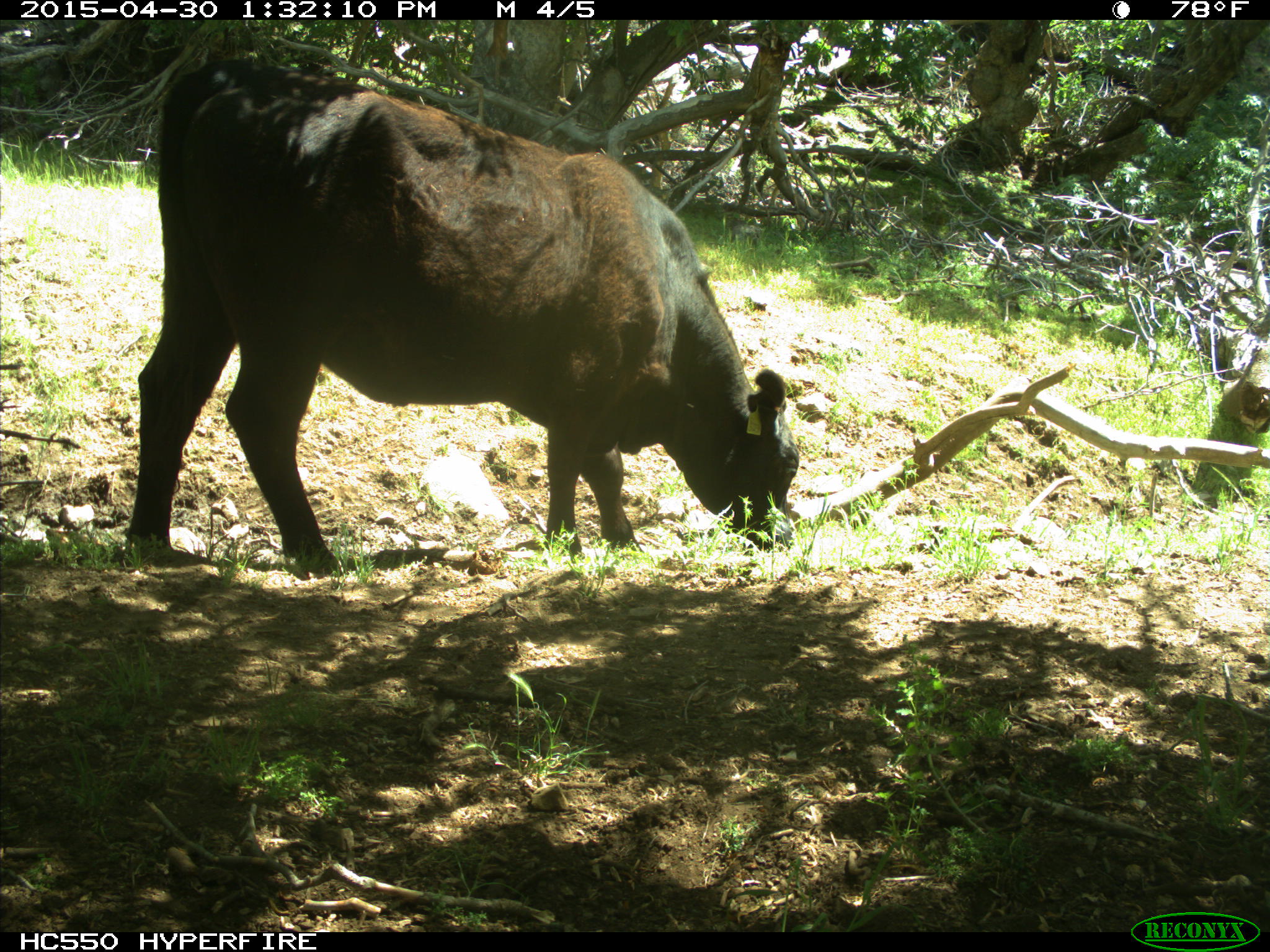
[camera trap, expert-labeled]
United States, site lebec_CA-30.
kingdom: Animalia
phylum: Chordata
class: Mammalia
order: Artiodactyla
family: Bovidae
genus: Bos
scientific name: Bos taurus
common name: domestic cow